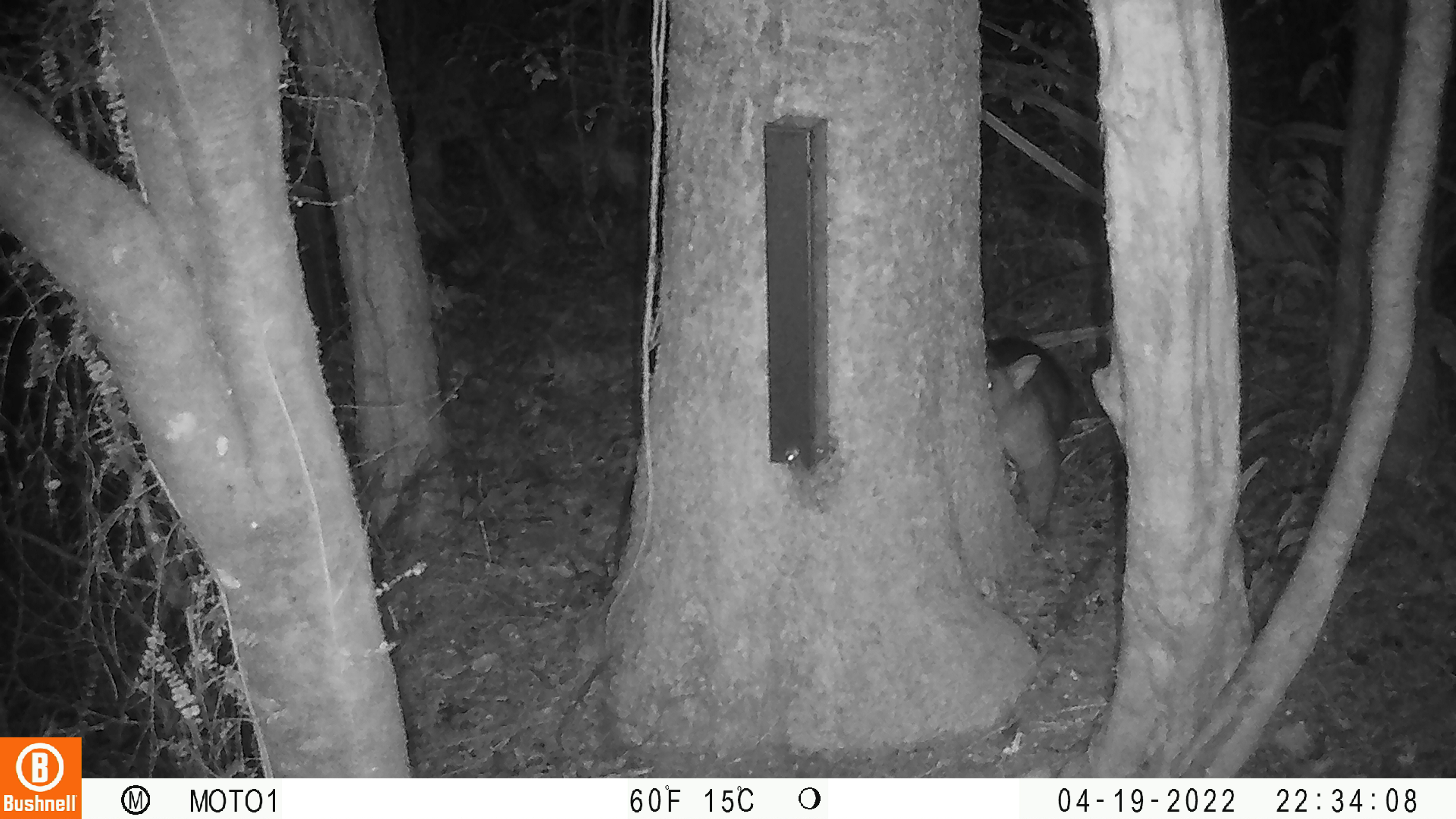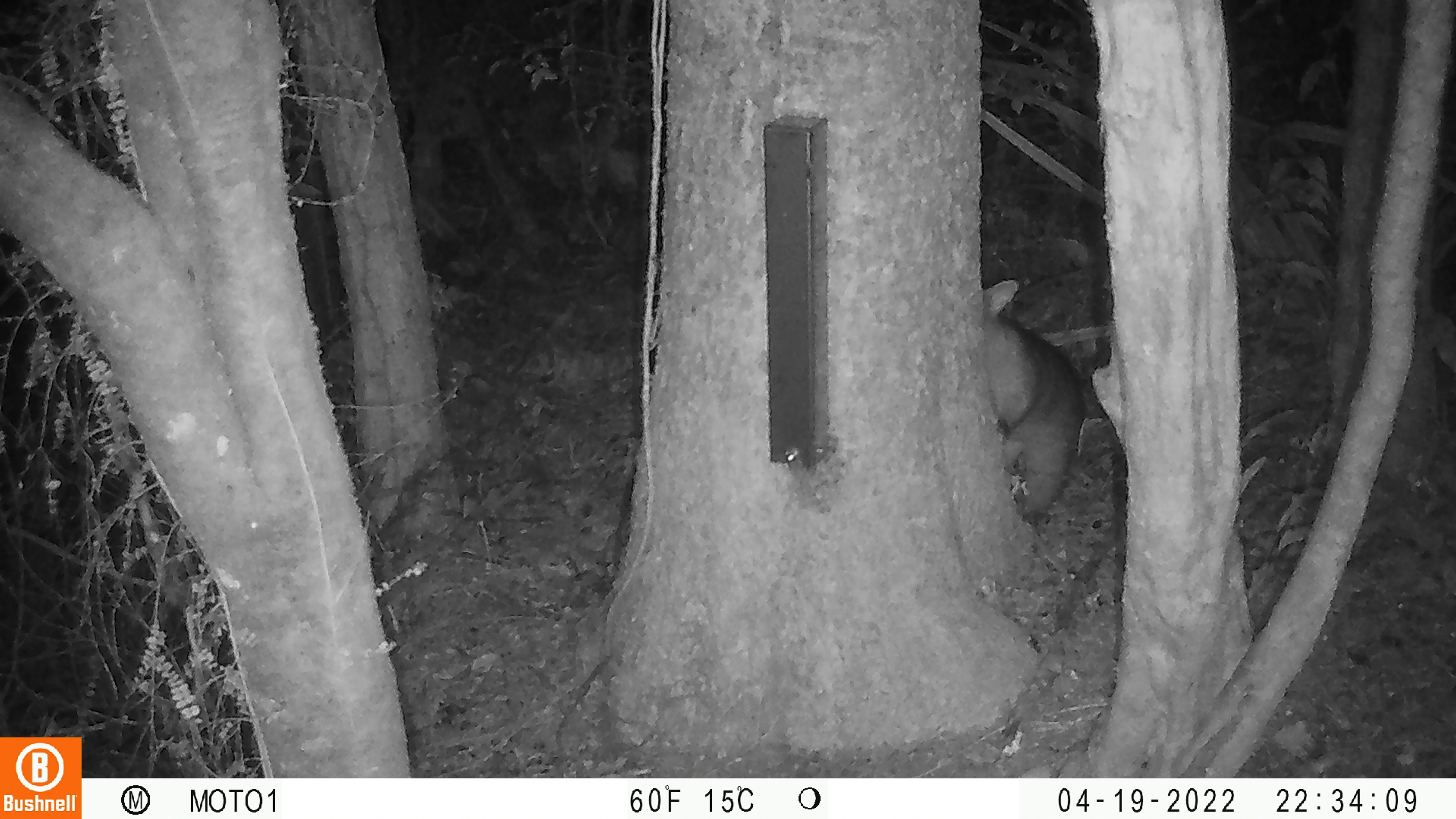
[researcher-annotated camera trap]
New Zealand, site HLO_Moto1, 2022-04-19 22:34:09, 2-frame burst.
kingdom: Animalia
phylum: Chordata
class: Mammalia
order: Diprotodontia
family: Phalangeridae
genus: Trichosurus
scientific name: Trichosurus vulpecula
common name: common brushtail possum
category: possum